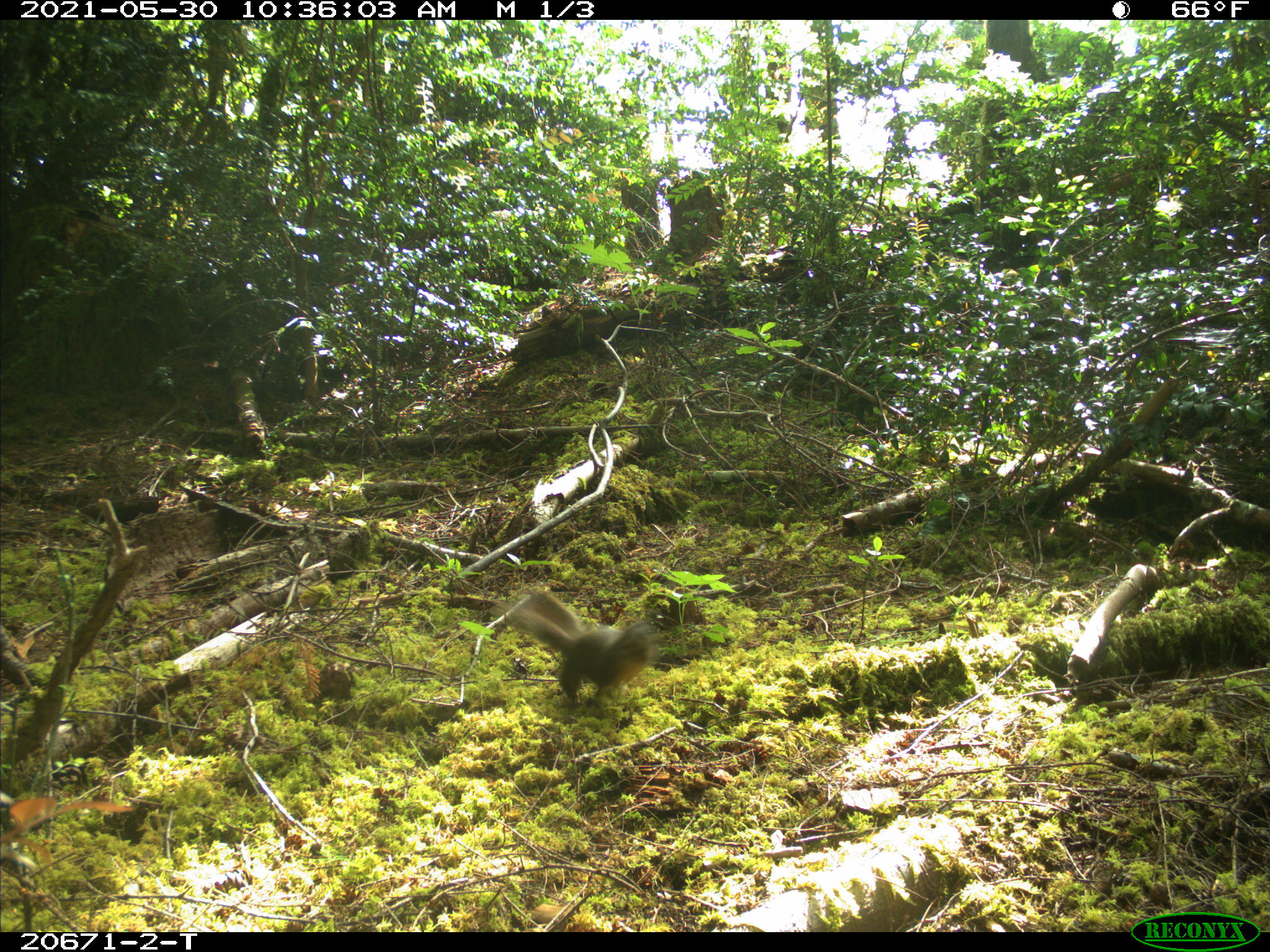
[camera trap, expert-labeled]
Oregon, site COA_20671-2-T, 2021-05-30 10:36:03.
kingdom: Animalia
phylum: Chordata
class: Mammalia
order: Rodentia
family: Sciuridae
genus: Tamiasciurus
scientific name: Tamiasciurus douglasii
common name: douglas squirrel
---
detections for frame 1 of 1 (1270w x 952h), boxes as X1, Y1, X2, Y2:
douglas squirrel: 483, 569, 668, 730